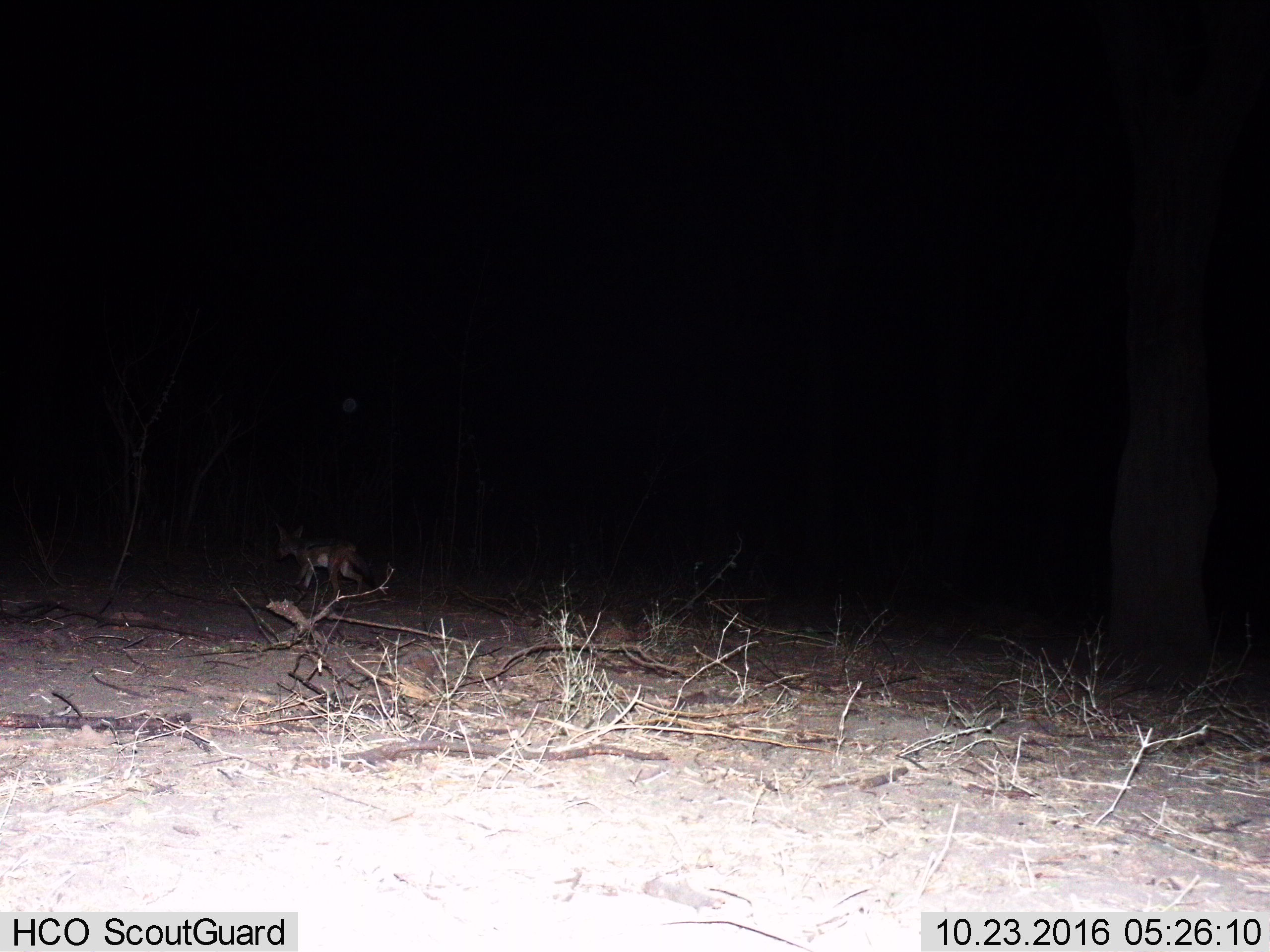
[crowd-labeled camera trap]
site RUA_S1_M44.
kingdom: Animalia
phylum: Chordata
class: Mammalia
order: Carnivora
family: Canidae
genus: Lupulella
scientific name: Lupulella mesomelas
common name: black-backed jackal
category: jackalblackbacked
Jackalblackbacked (black-backed jackal) (Lupulella mesomelas), count 1. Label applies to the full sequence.